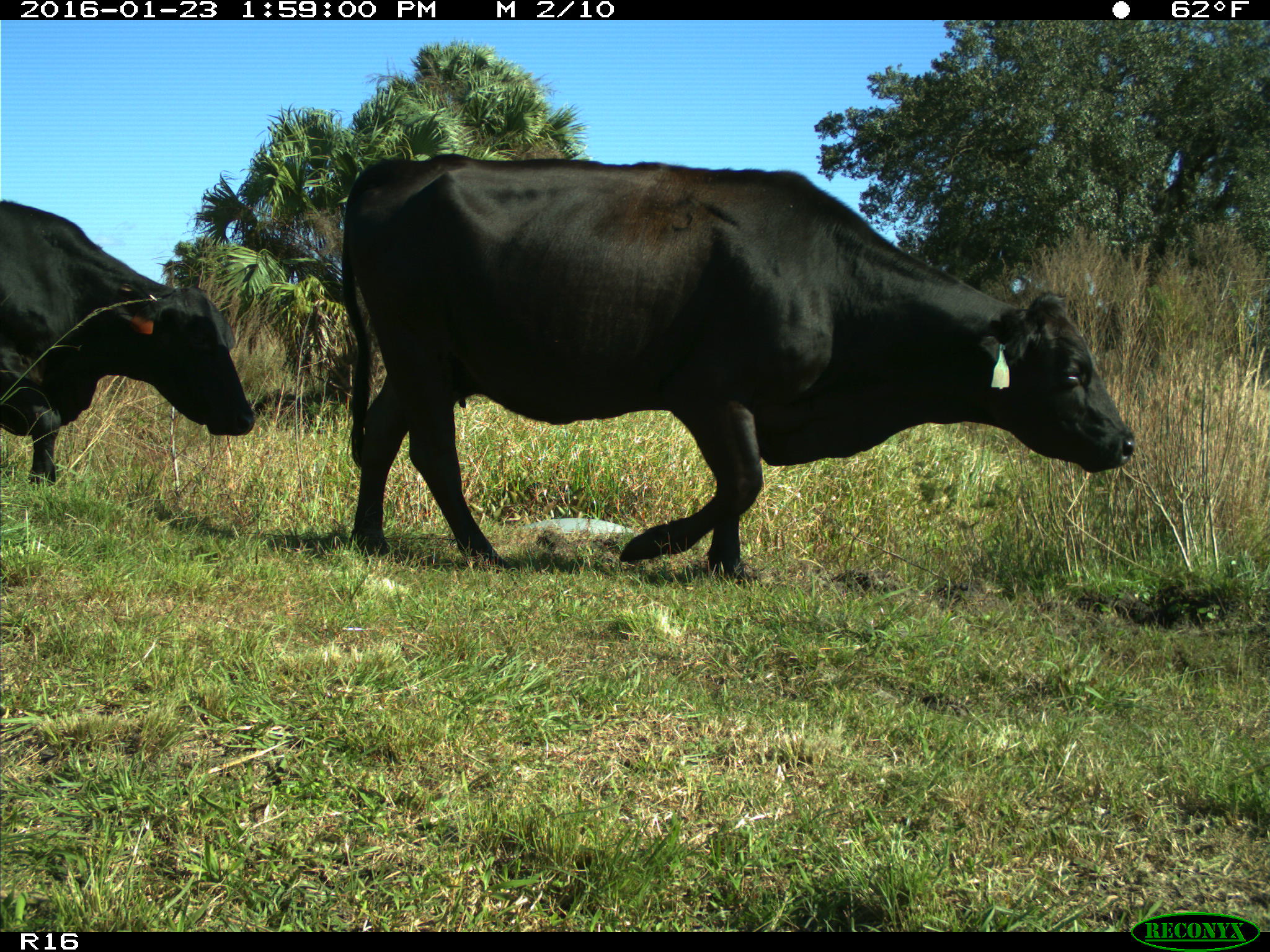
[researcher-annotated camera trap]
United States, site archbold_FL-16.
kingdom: Animalia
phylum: Chordata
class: Mammalia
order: Artiodactyla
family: Bovidae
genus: Bos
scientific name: Bos taurus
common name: domestic cow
Bos taurus (domestic cow).